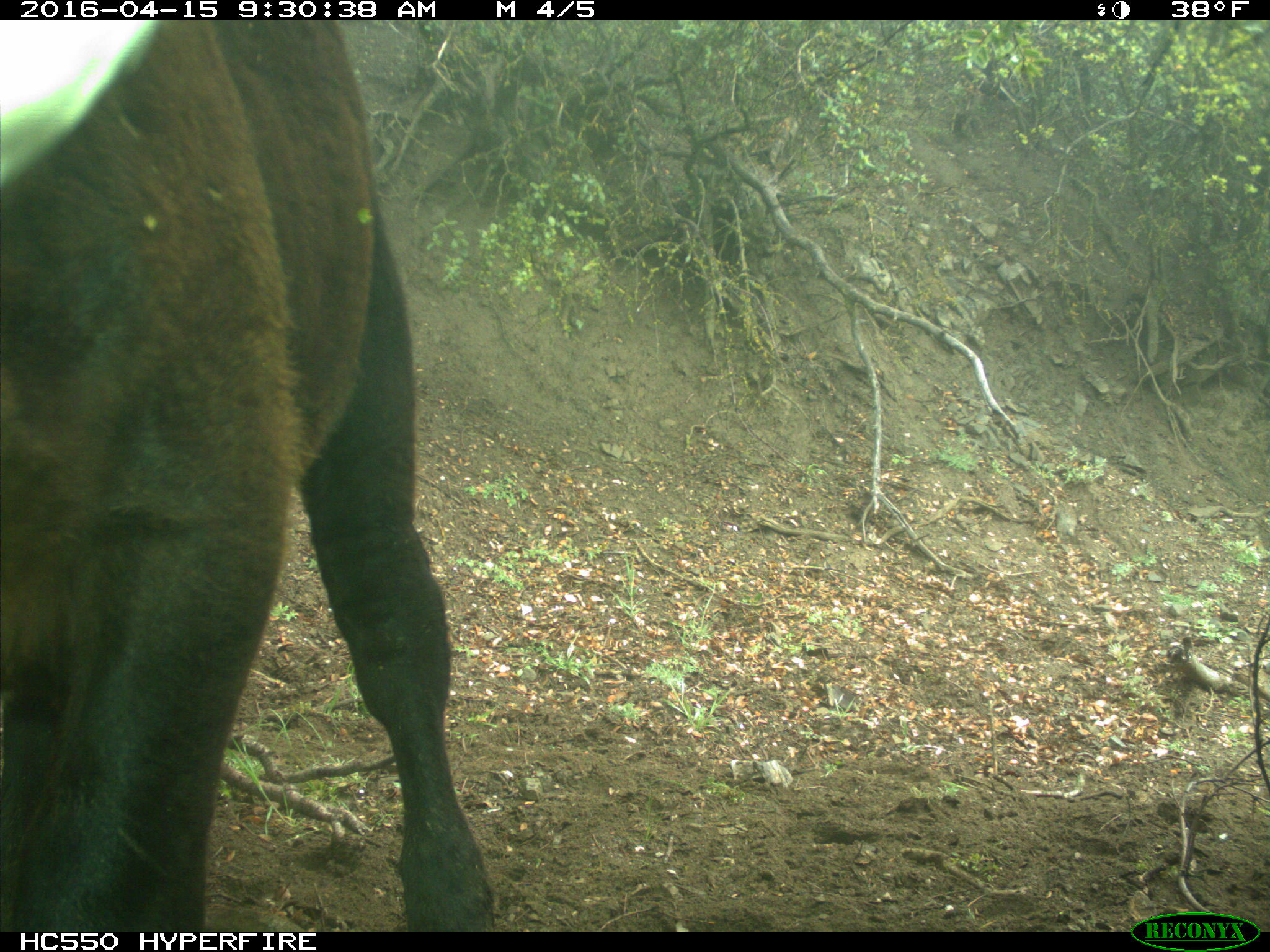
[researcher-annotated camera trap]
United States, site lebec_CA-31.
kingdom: Animalia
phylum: Chordata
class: Mammalia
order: Artiodactyla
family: Bovidae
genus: Bos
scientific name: Bos taurus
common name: domestic cow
Bos taurus (domestic cow).